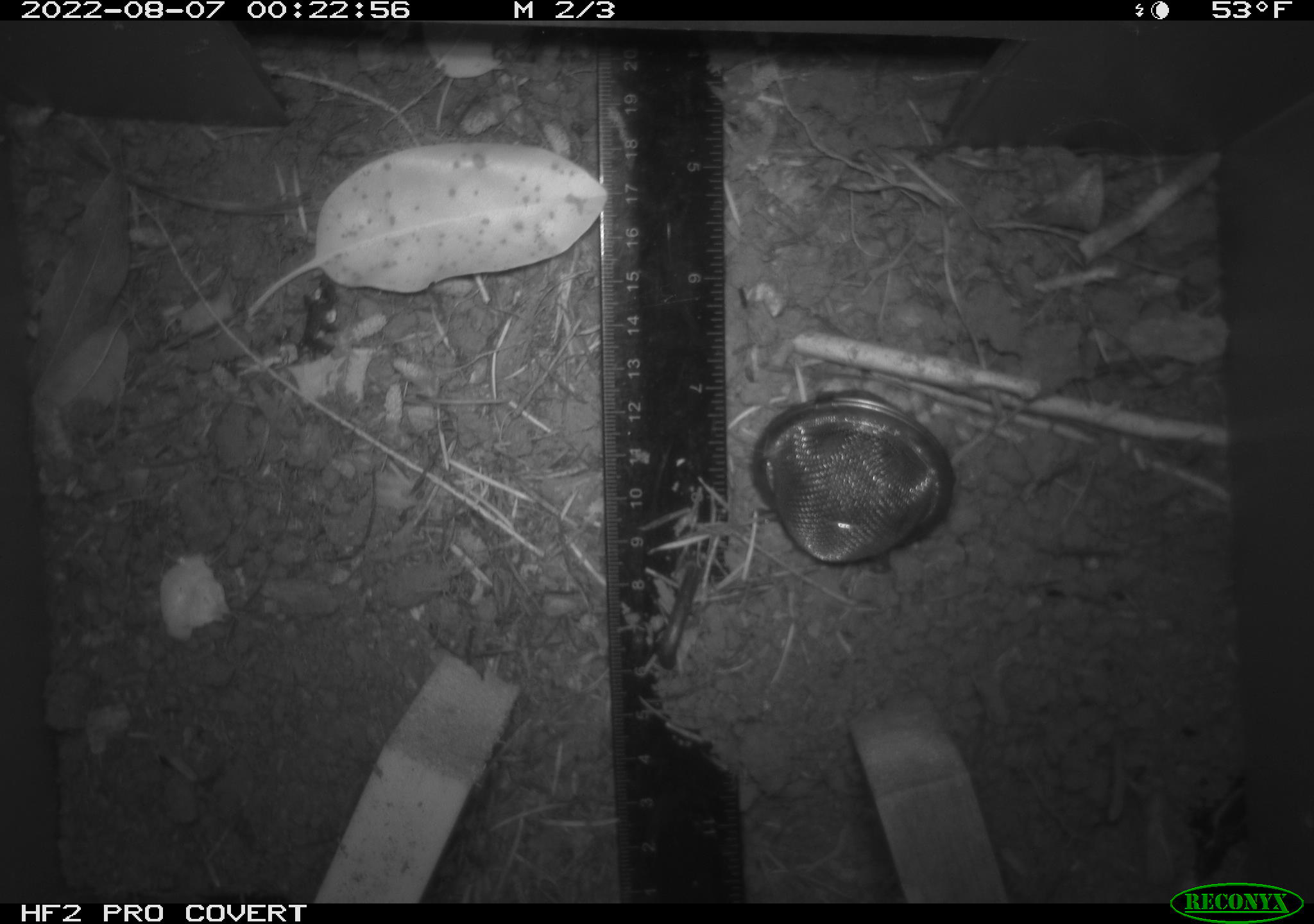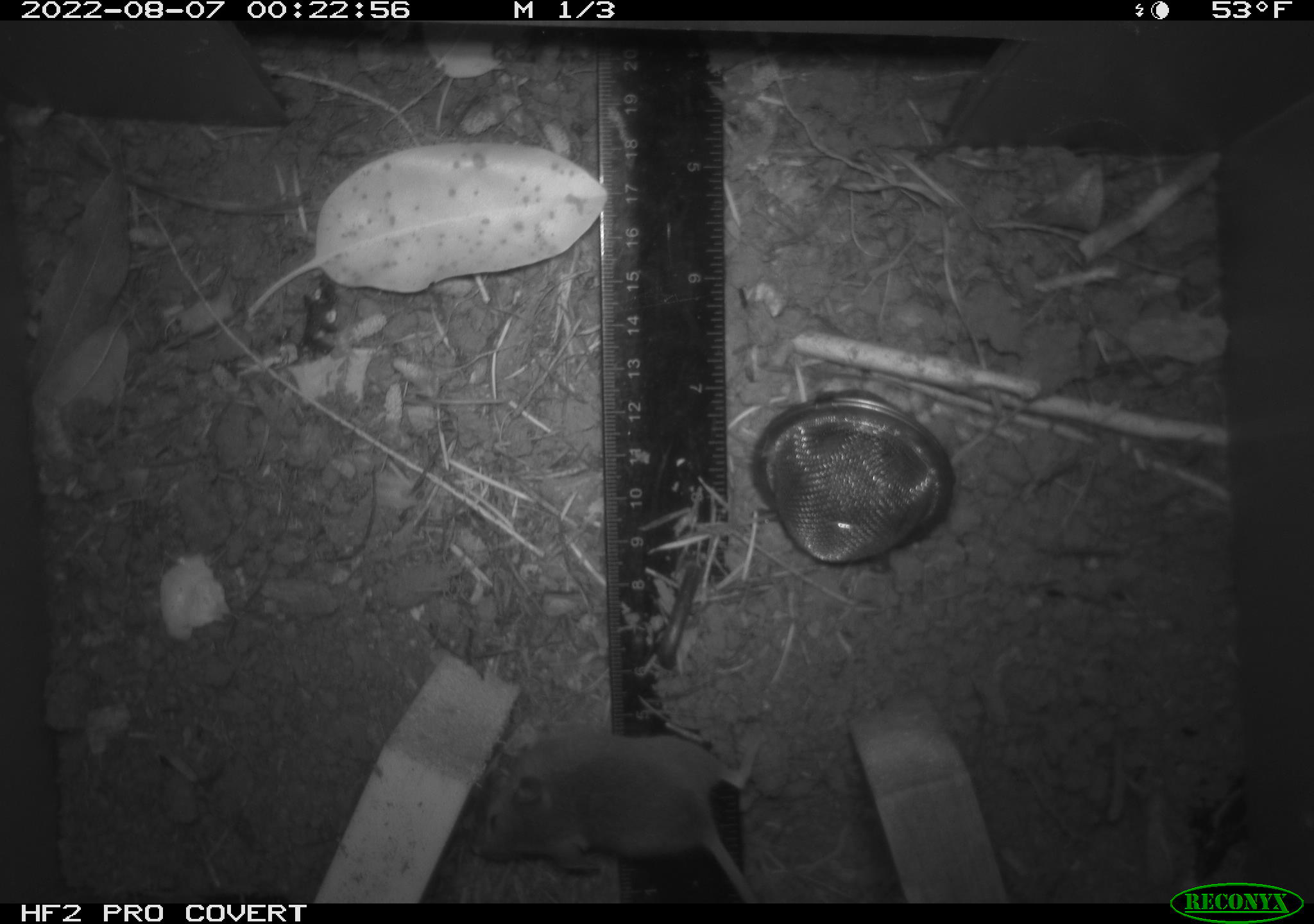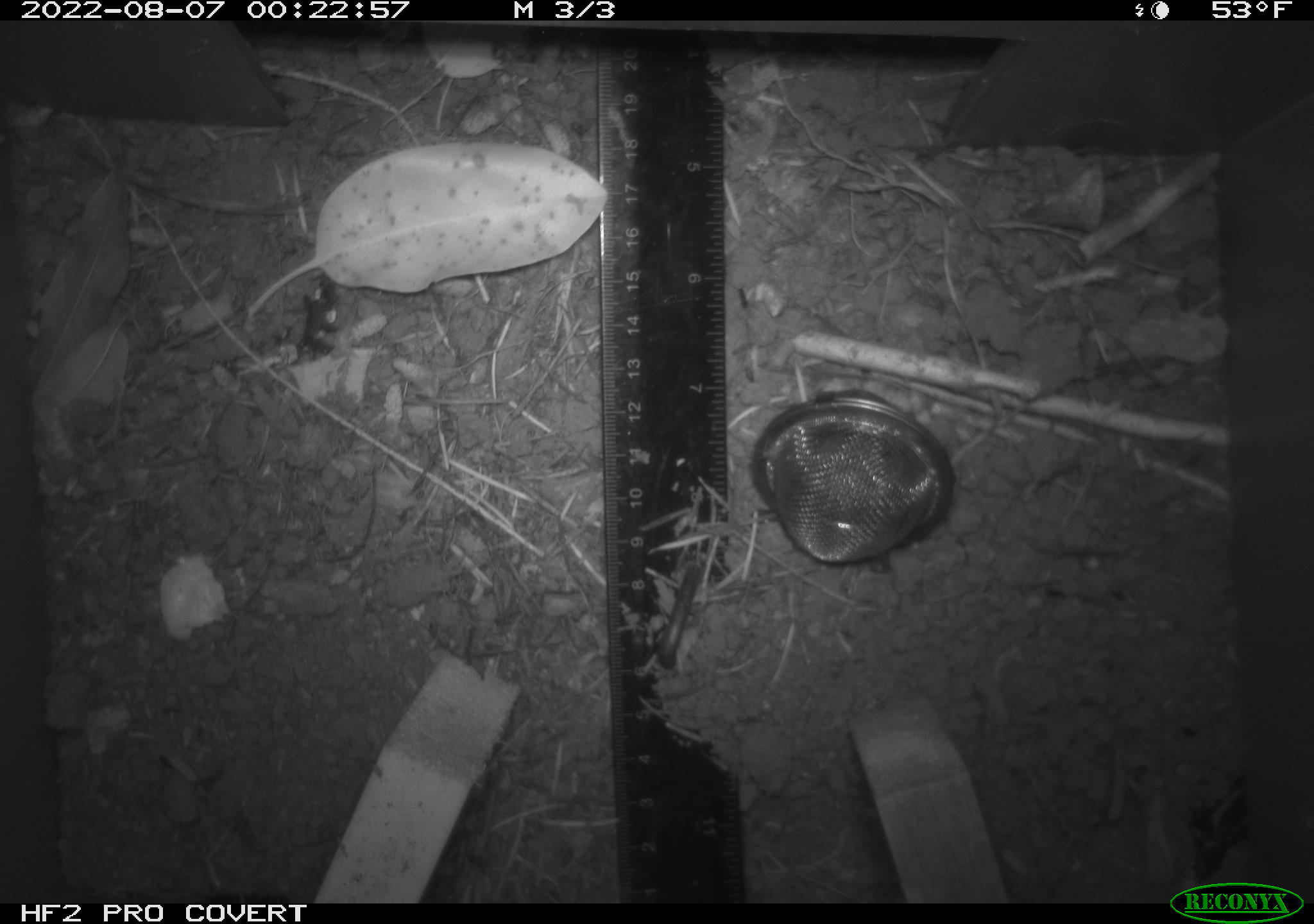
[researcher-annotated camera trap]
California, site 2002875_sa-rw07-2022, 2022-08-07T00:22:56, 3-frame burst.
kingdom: Animalia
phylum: Chordata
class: Mammalia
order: Rodentia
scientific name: Rodentia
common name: mouse species